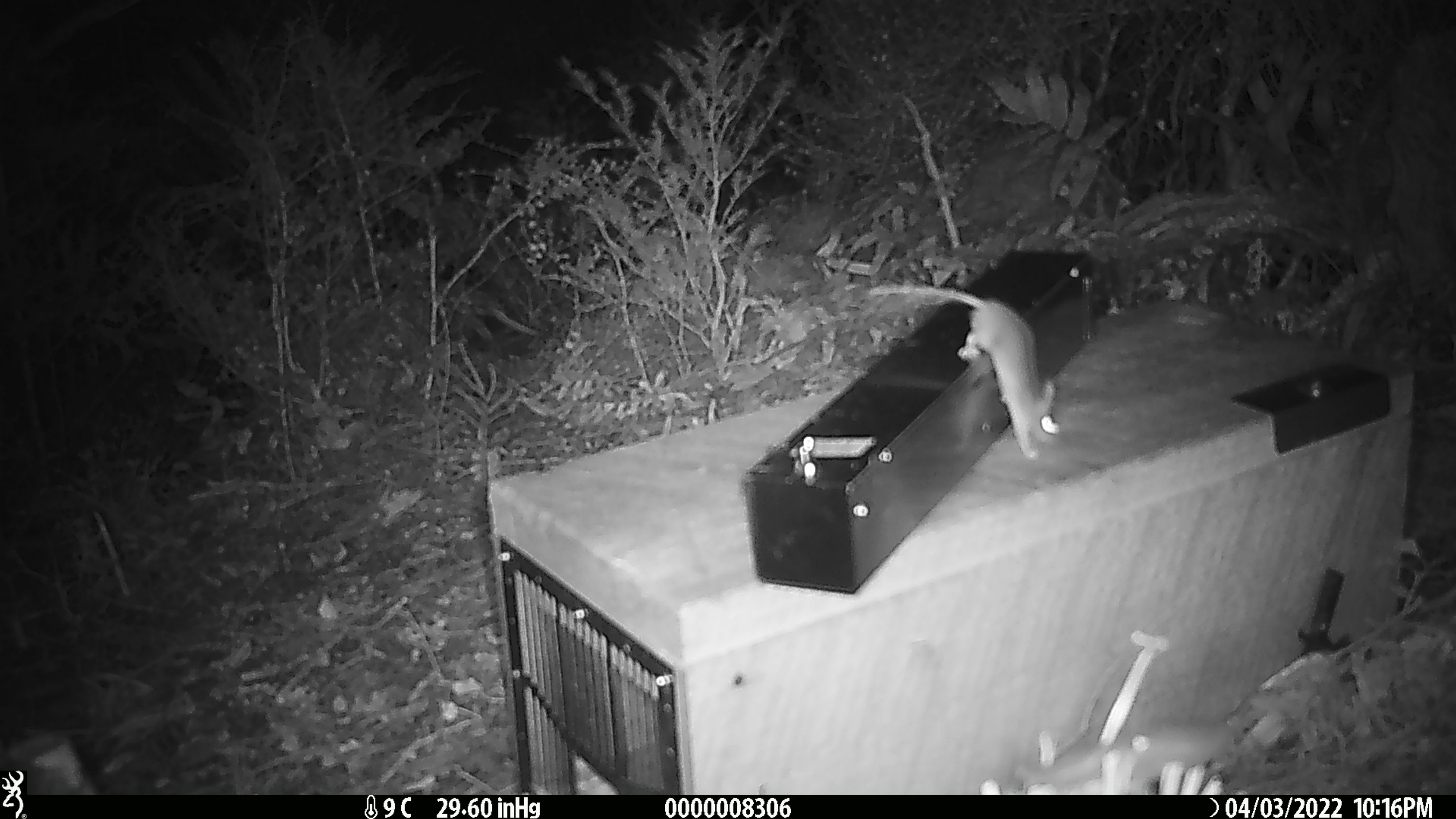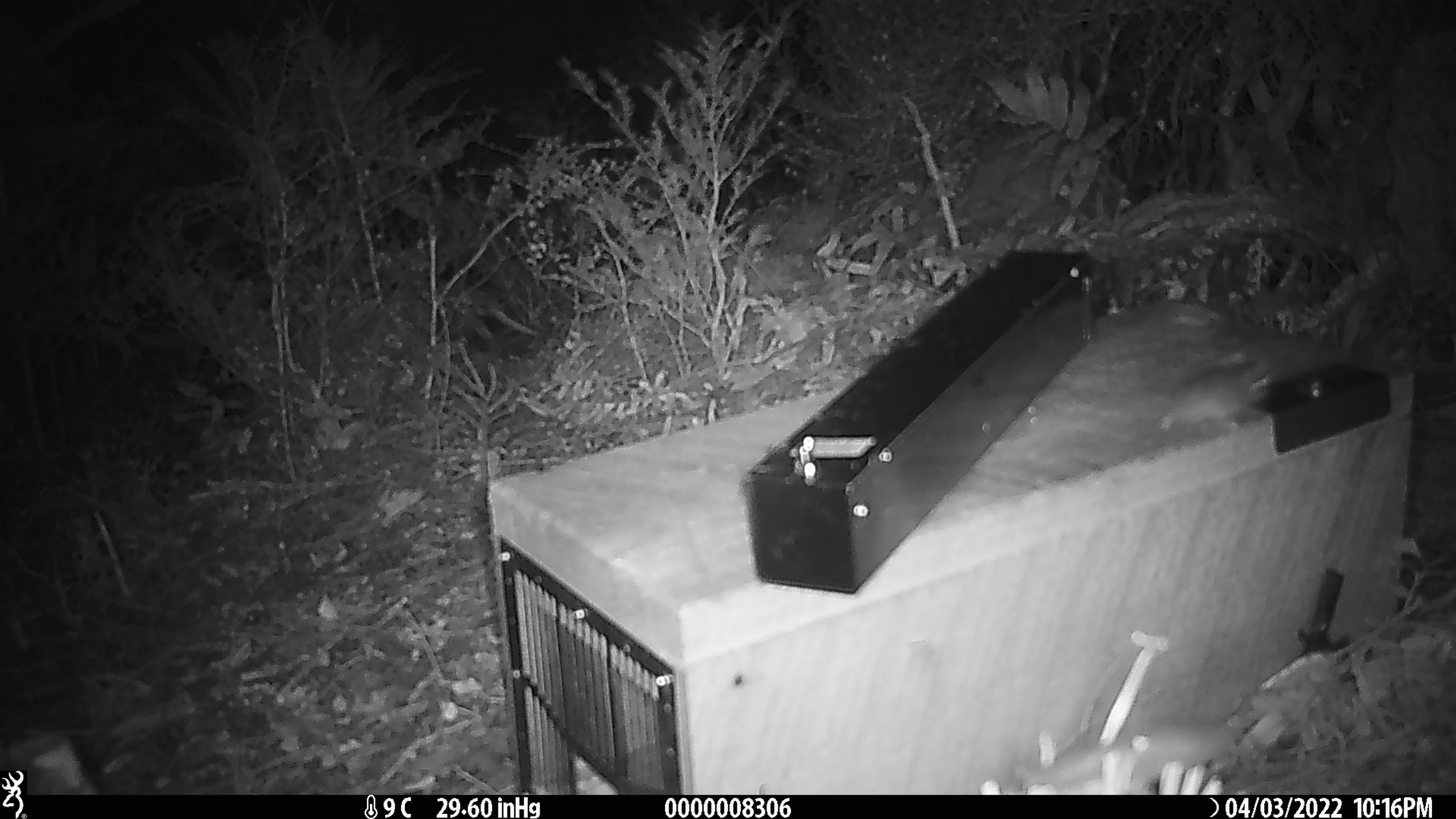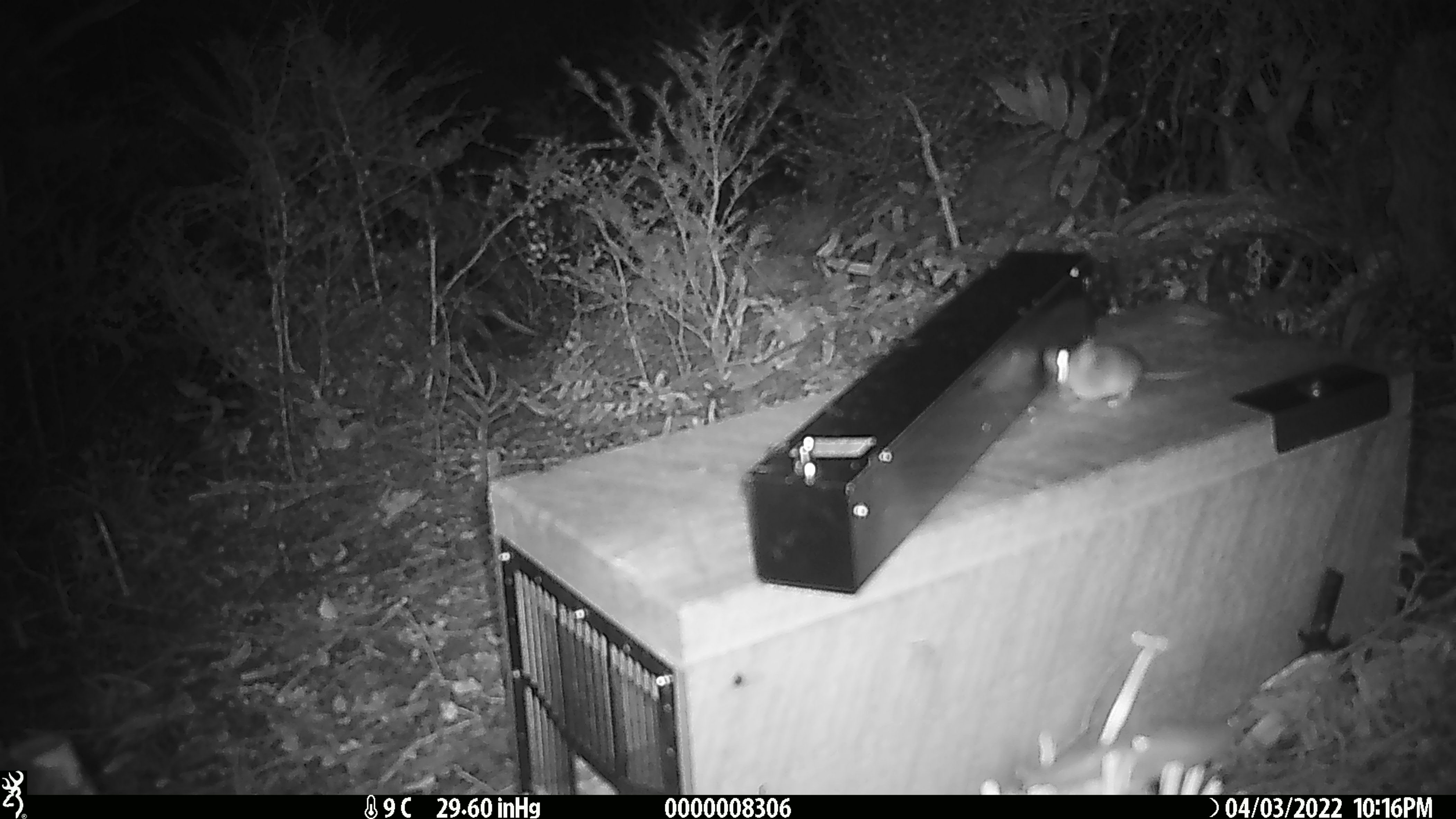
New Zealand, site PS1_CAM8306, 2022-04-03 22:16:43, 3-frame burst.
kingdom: Animalia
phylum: Chordata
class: Mammalia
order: Rodentia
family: Muridae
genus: Mus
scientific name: Mus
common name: mouse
Mouse (Mus).